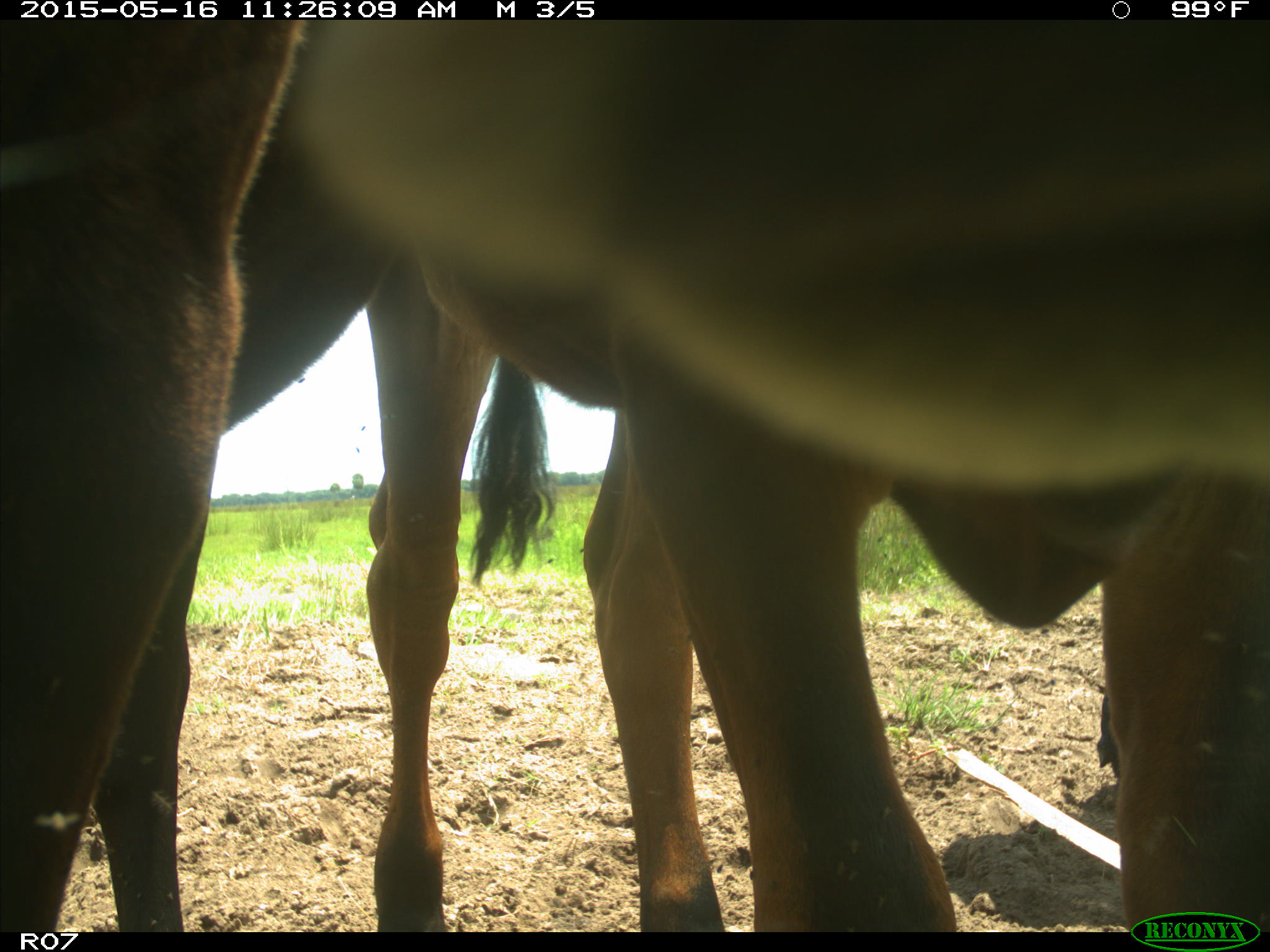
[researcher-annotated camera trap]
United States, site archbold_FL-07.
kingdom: Animalia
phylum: Chordata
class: Mammalia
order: Artiodactyla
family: Bovidae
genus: Bos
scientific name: Bos taurus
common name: domestic cow